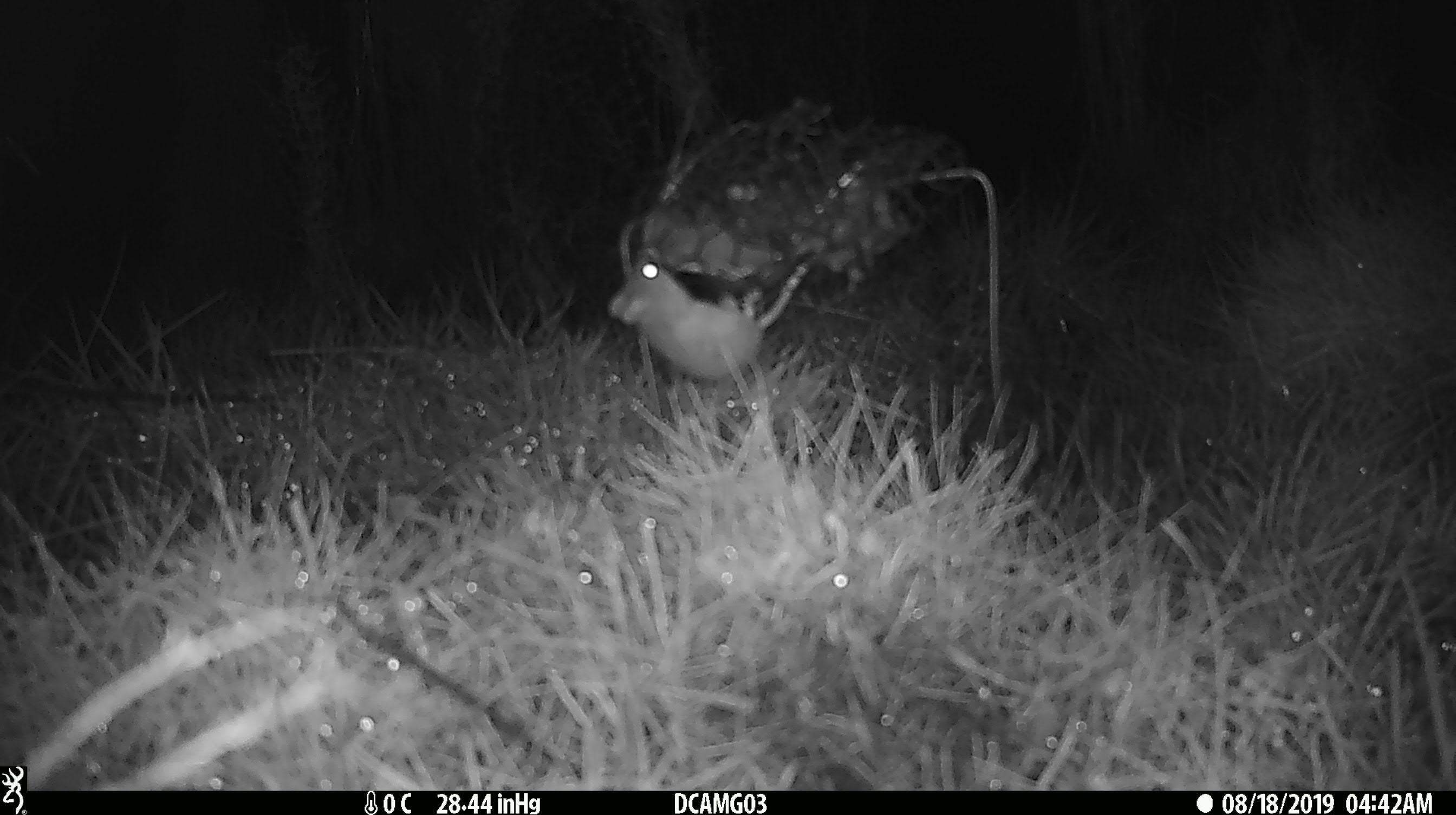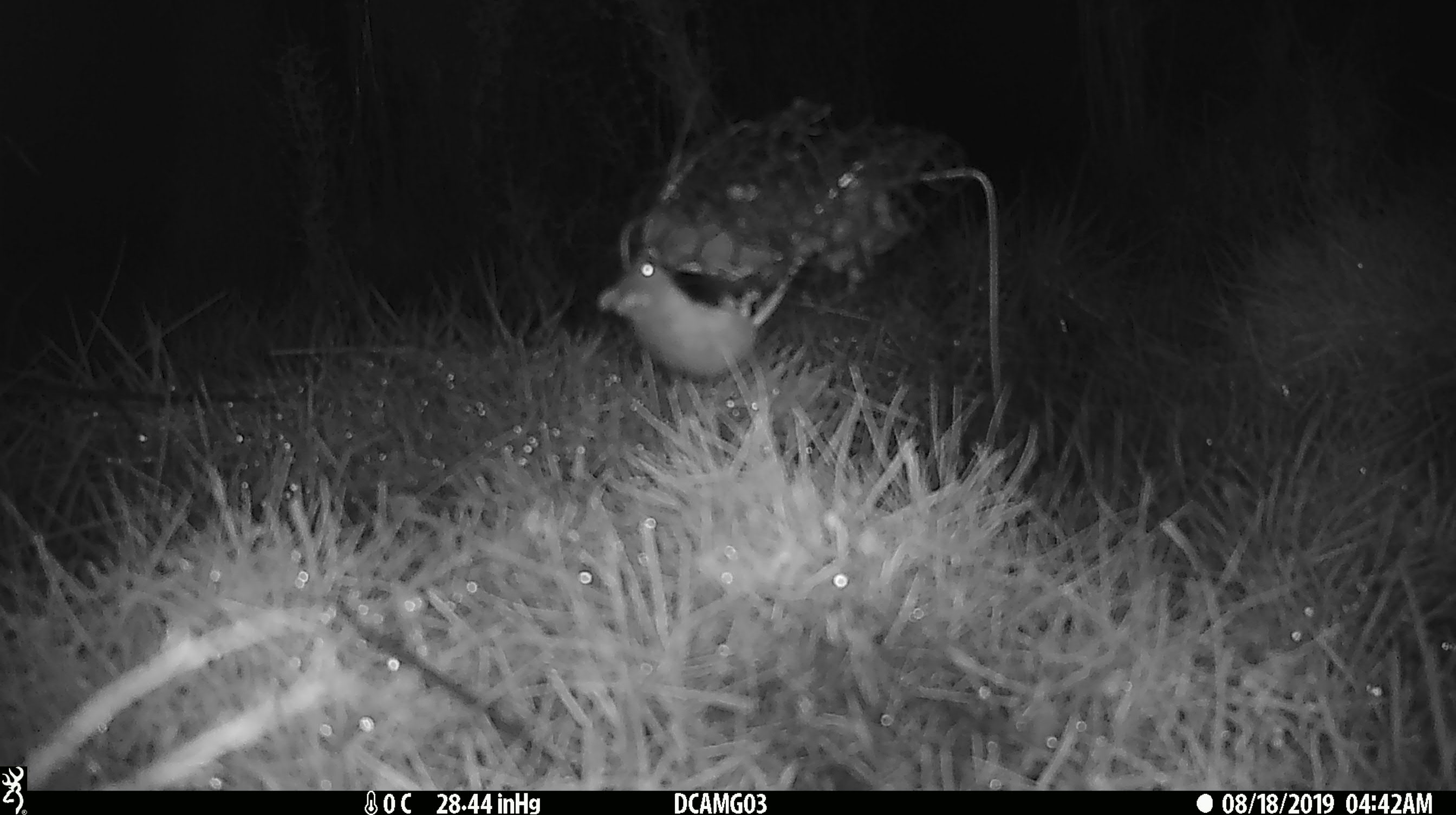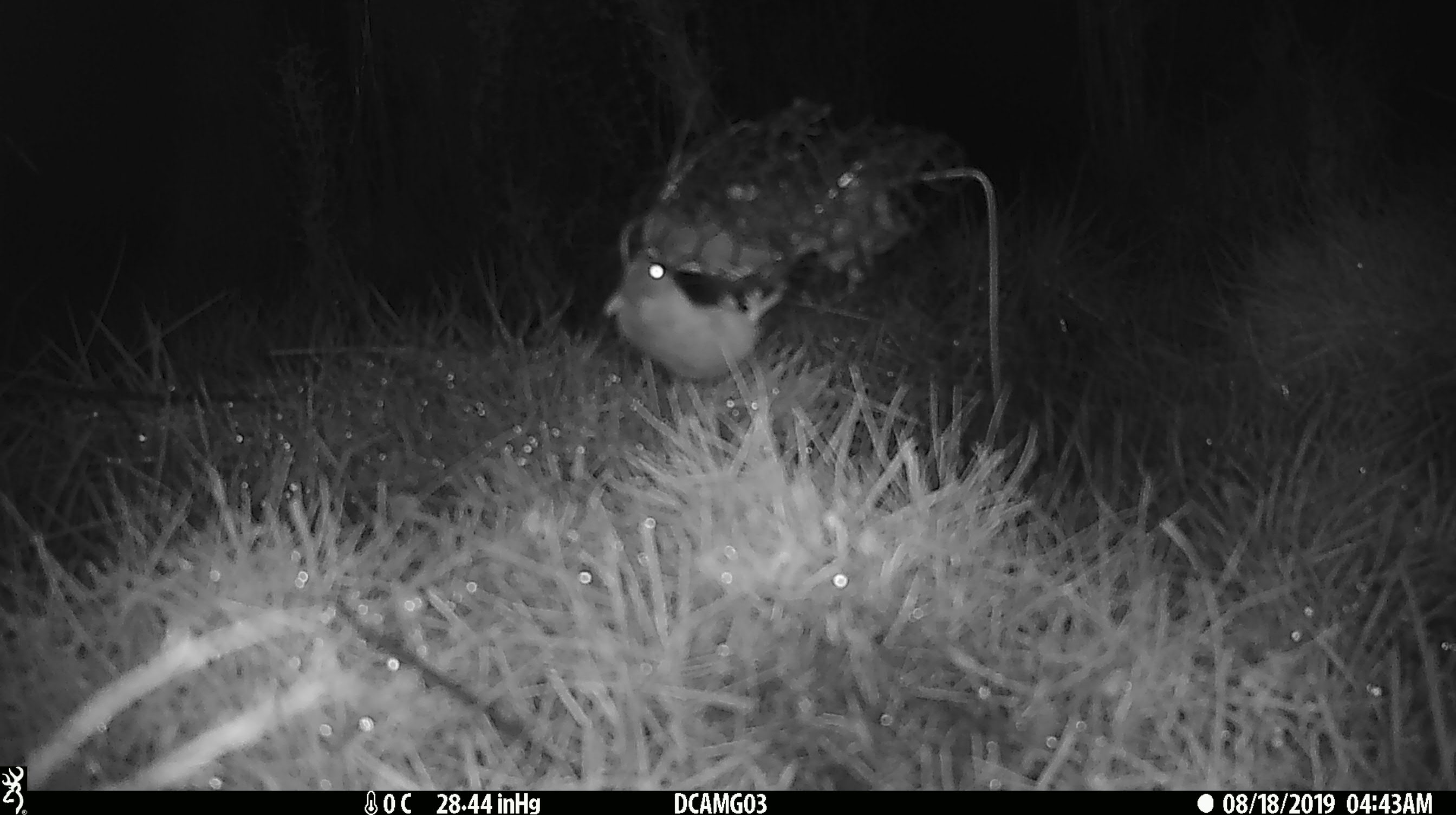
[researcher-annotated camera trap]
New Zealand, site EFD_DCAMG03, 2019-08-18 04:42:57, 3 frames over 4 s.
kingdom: Animalia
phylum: Chordata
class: Mammalia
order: Rodentia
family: Muridae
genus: Mus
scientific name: Mus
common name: mouse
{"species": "mouse (Mus)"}